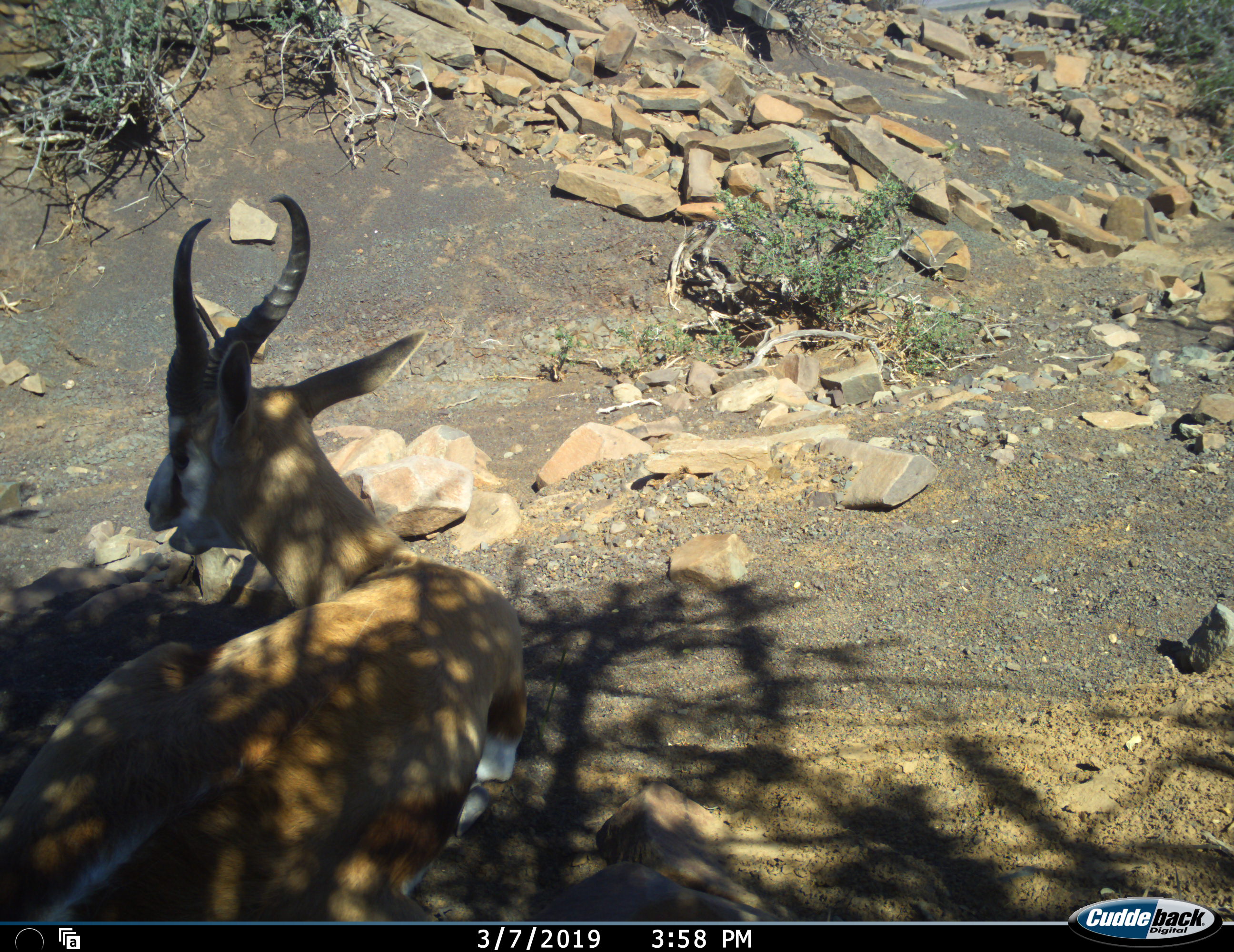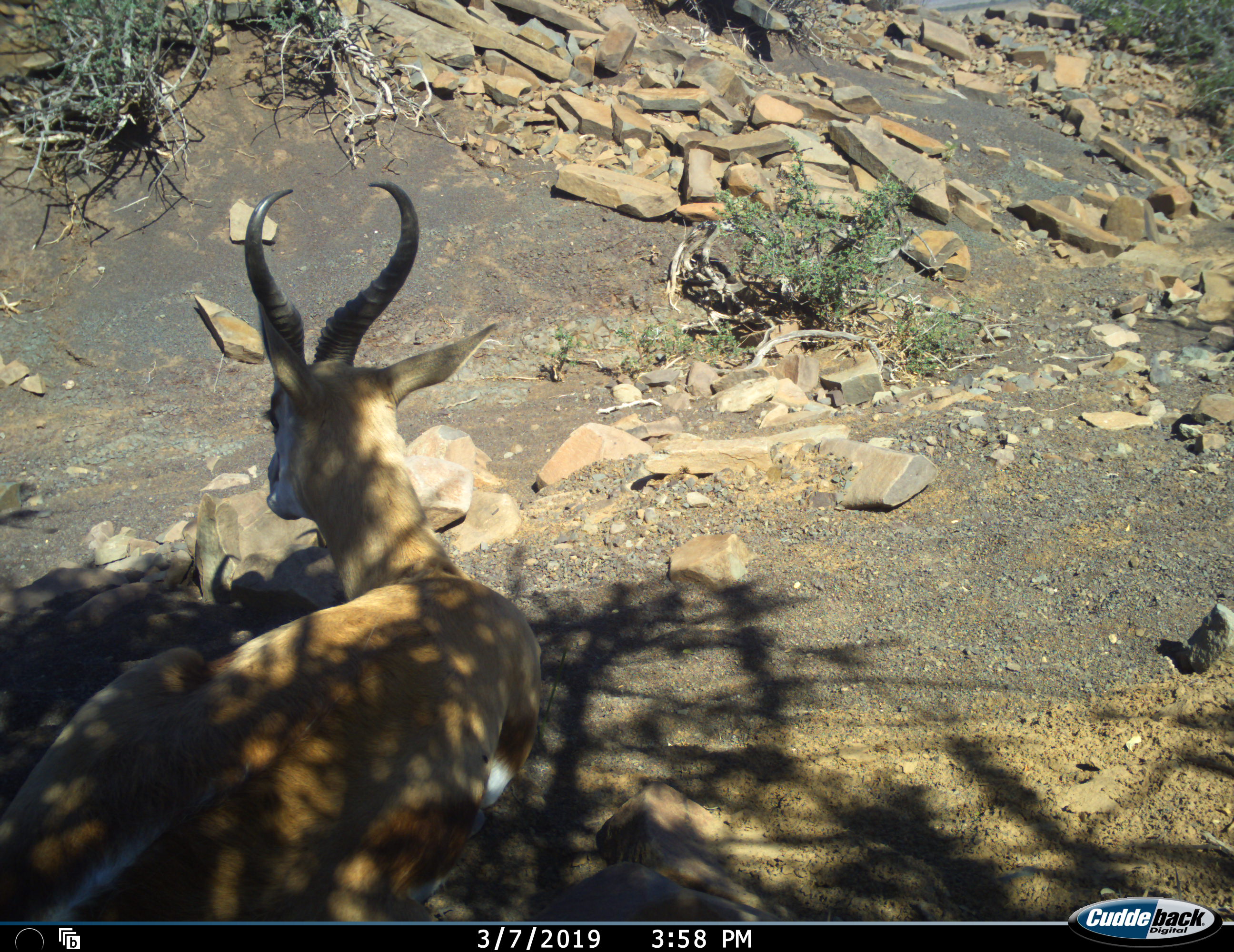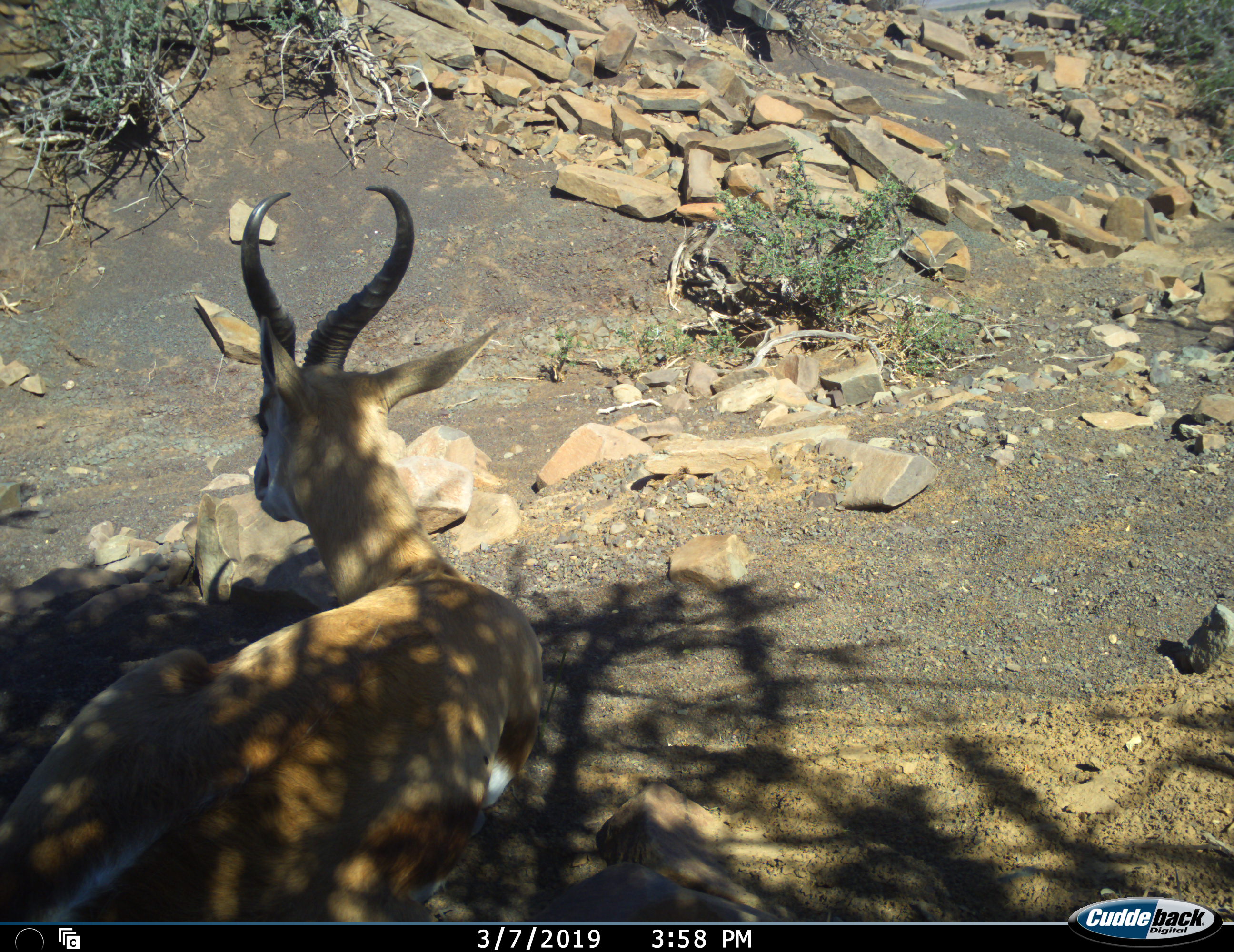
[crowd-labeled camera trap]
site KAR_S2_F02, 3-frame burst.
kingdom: Animalia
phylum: Chordata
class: Mammalia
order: Artiodactyla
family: Bovidae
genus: Antidorcas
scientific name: Antidorcas marsupialis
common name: springbok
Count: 1.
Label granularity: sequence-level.